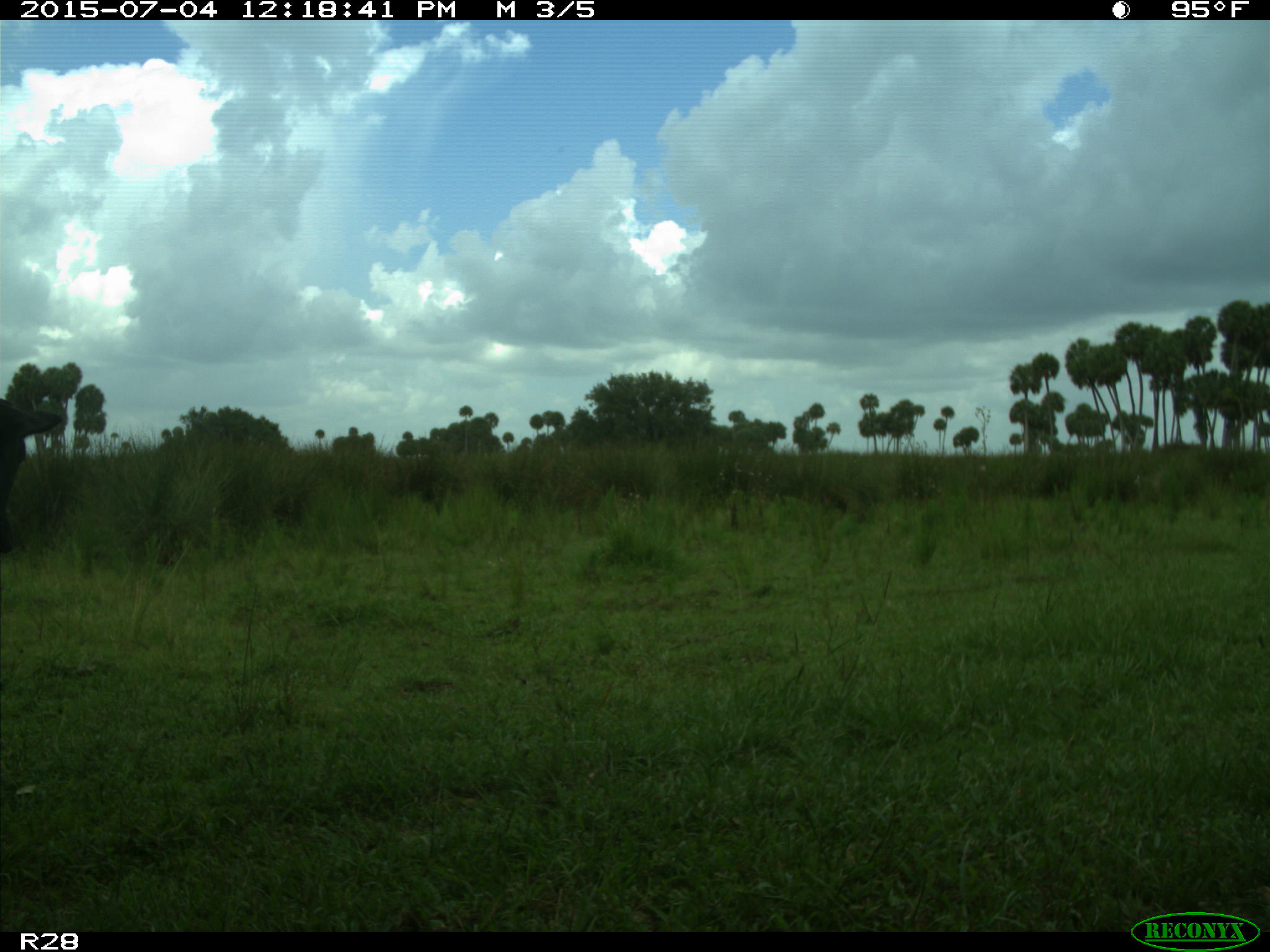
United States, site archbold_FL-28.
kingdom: Animalia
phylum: Chordata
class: Mammalia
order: Artiodactyla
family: Bovidae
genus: Bos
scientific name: Bos taurus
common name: domestic cow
Bos taurus (domestic cow).